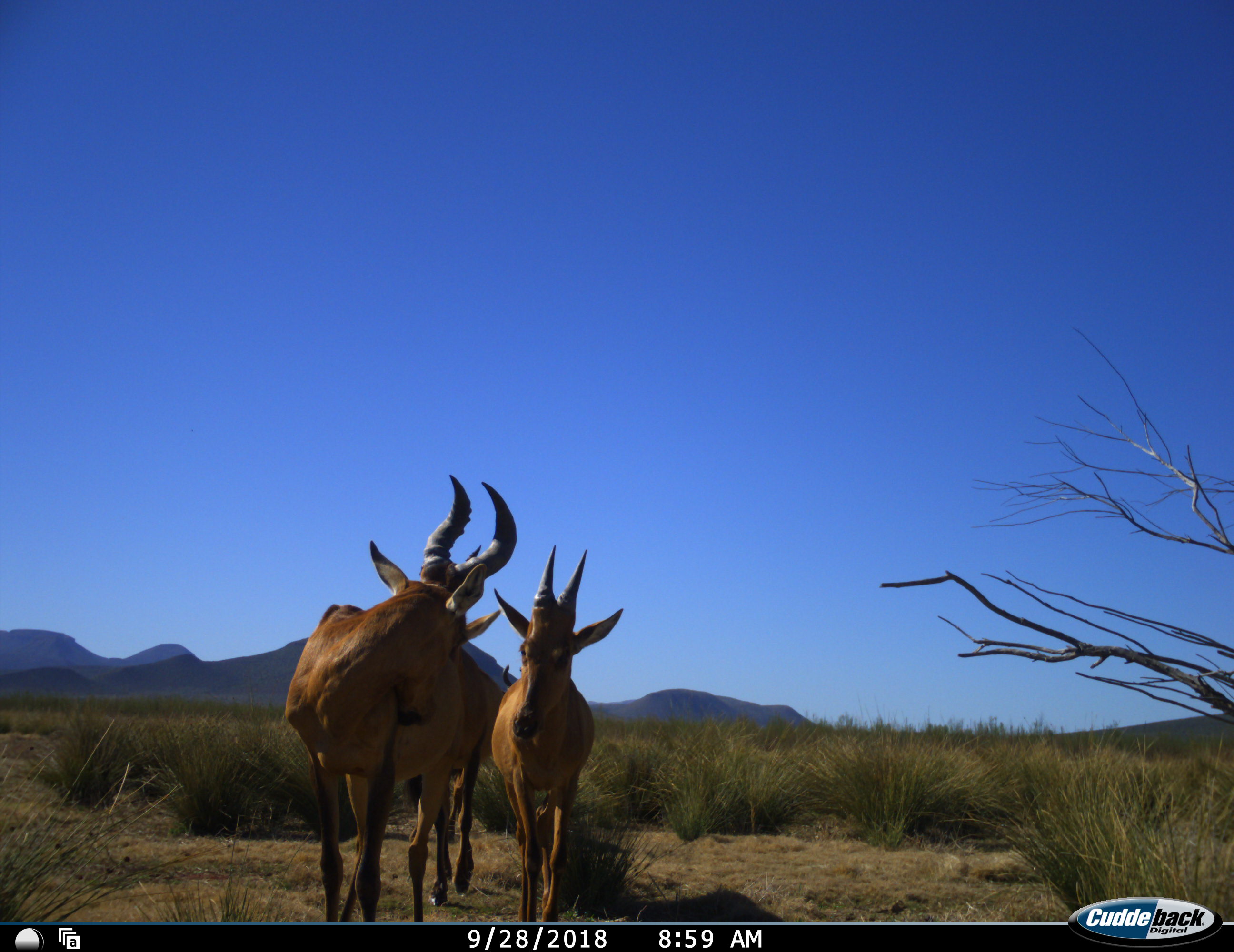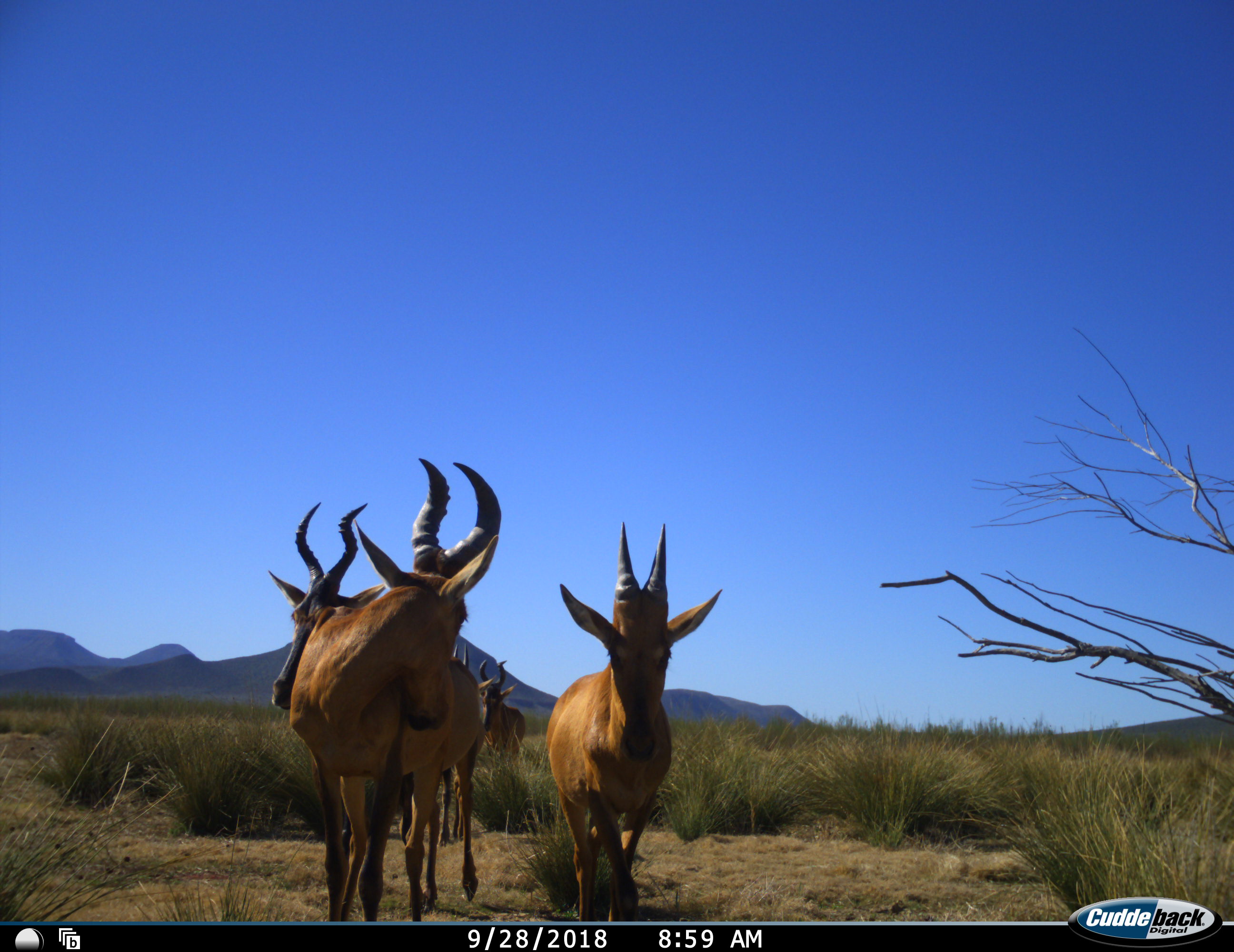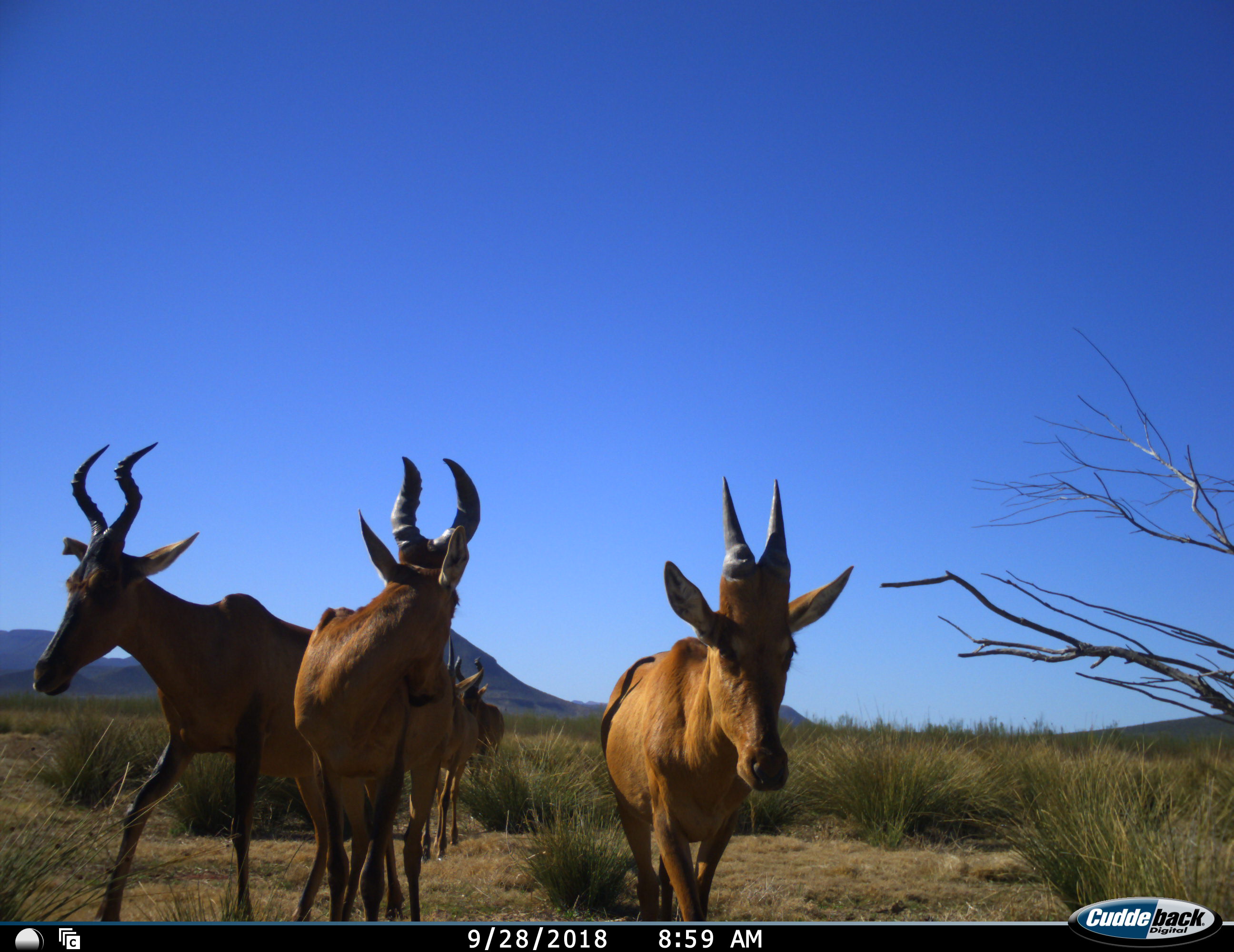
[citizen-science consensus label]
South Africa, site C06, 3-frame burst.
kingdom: Animalia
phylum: Chordata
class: Mammalia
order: Artiodactyla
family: Bovidae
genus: Alcelaphus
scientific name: Alcelaphus buselaphus caama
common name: red hartebeest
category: hartebeestred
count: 5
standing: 67%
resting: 0%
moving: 67%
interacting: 0%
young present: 22%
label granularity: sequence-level